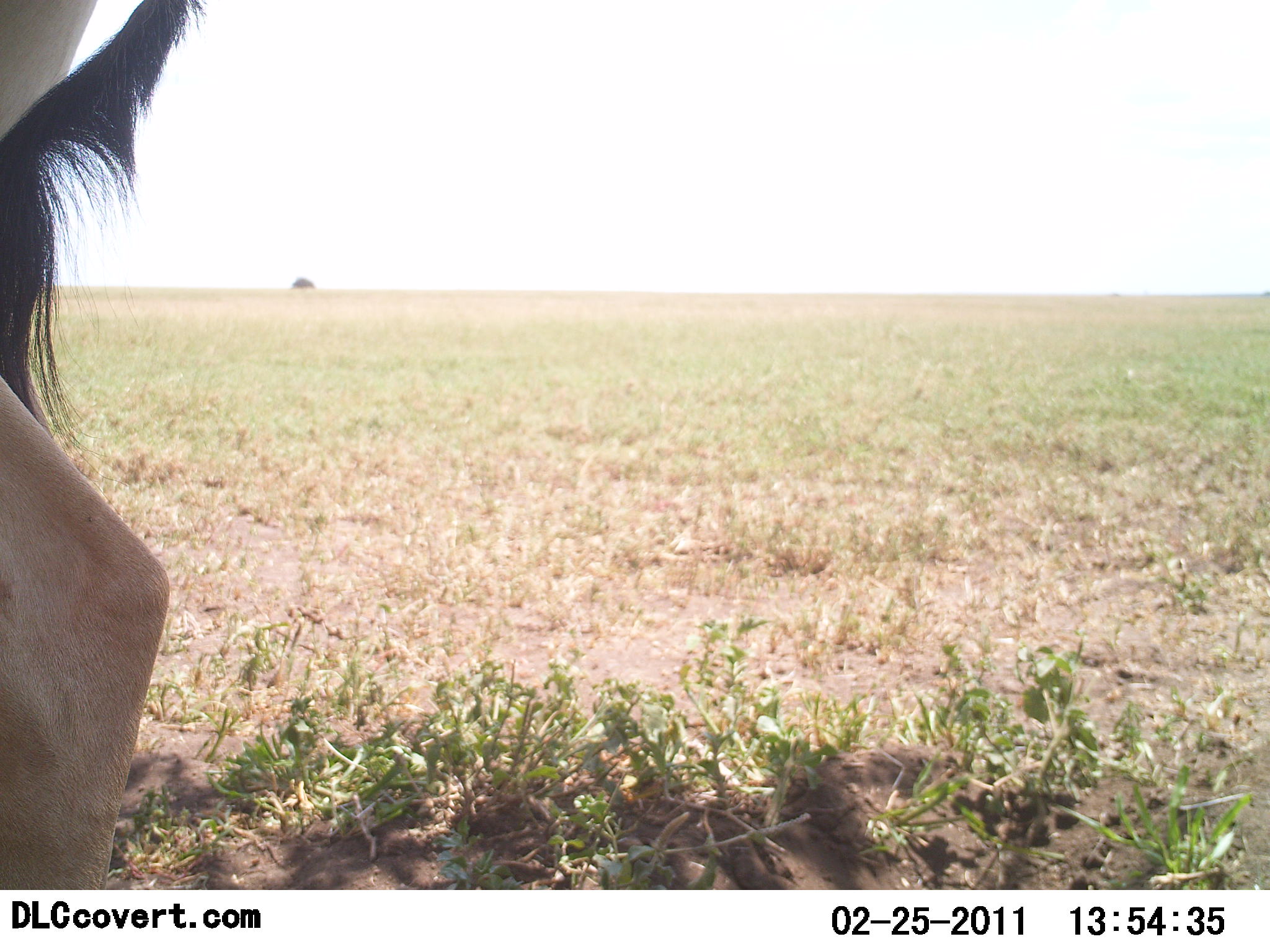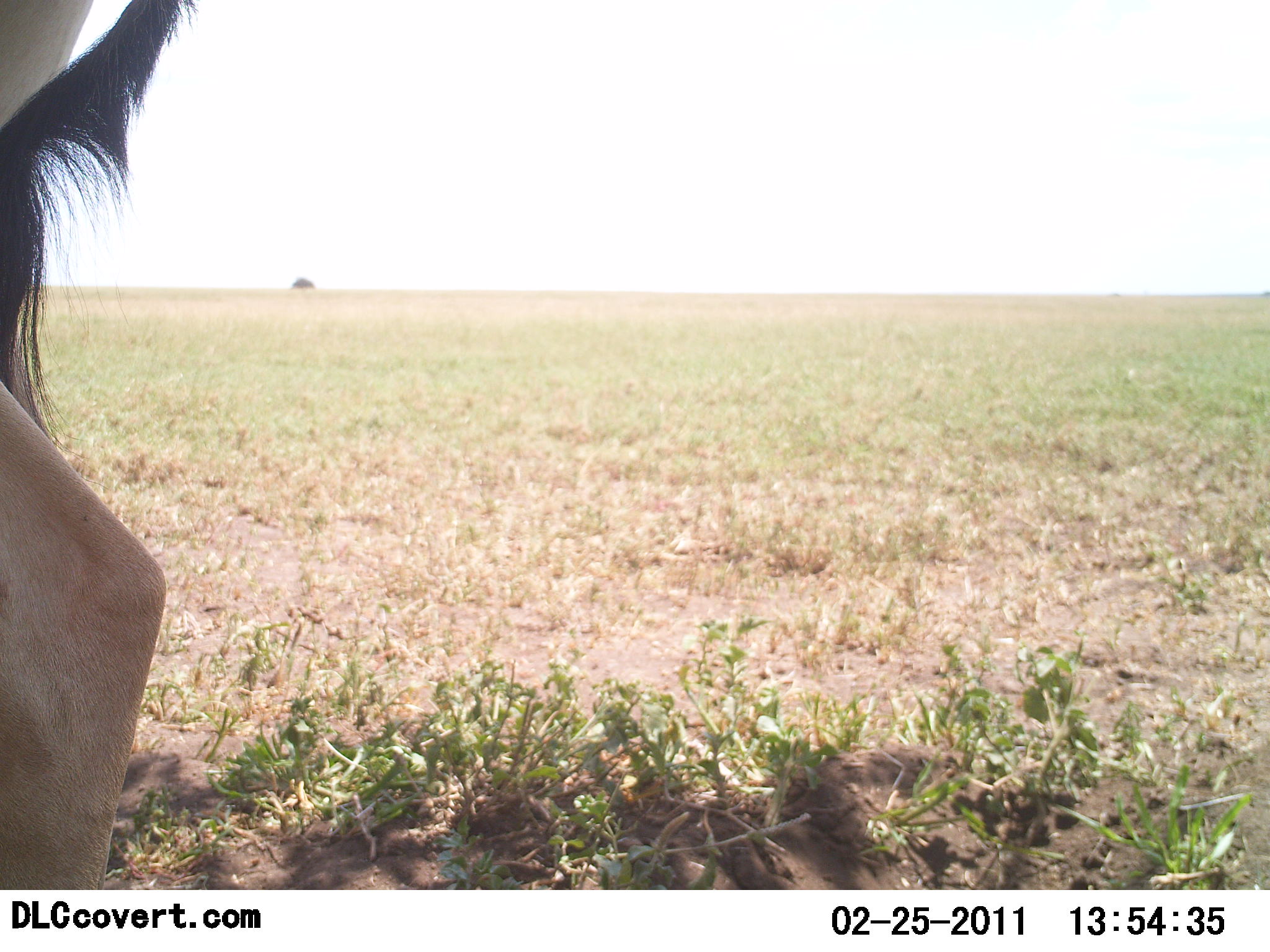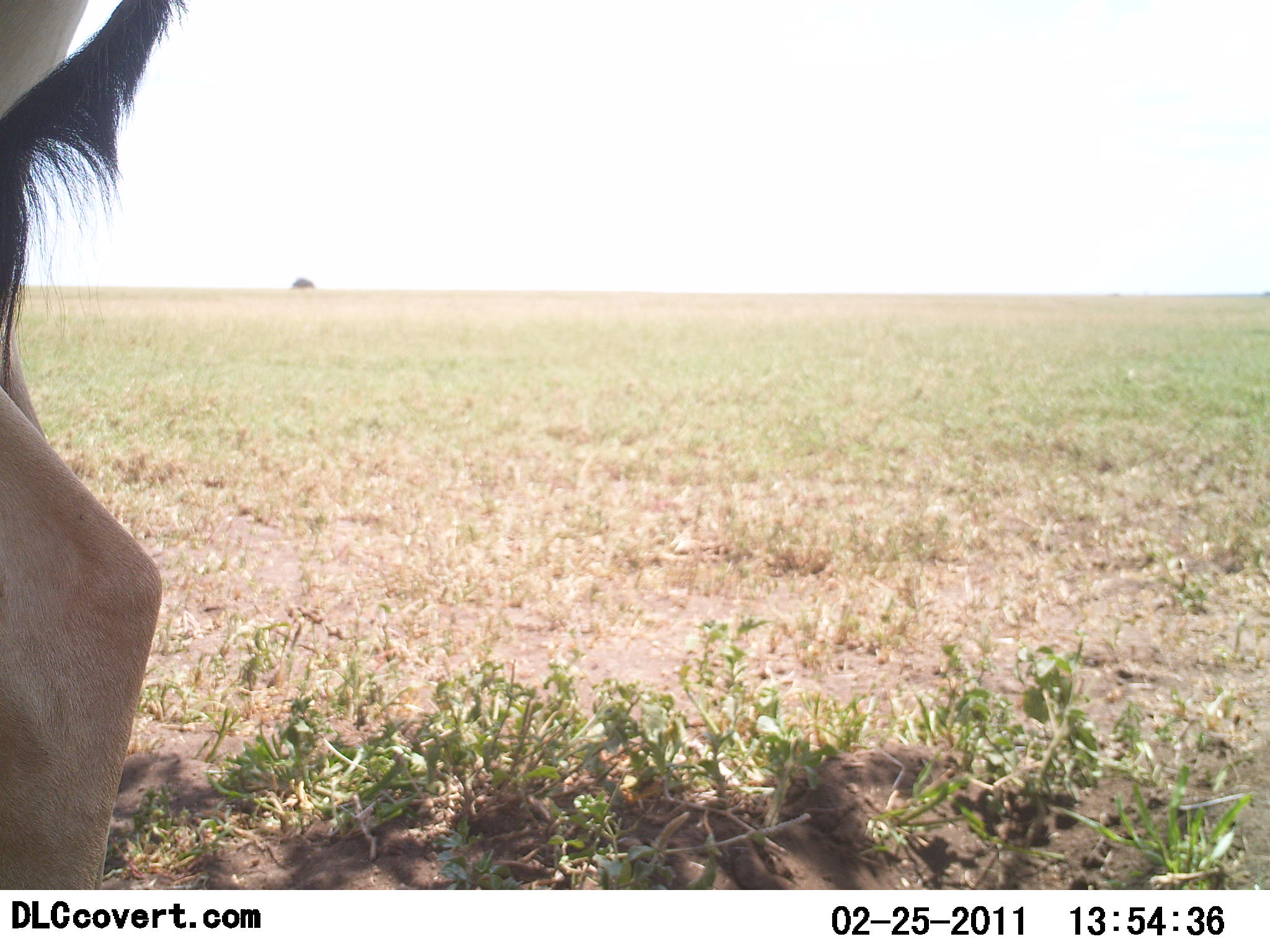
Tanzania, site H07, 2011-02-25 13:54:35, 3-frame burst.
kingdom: Animalia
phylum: Chordata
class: Mammalia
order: Artiodactyla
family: Bovidae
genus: Alcelaphus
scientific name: Alcelaphus buselaphus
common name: hartebeest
Hartebeest (Alcelaphus buselaphus), count 1. Behavior (volunteer vote fractions): standing 100%, resting 0%, moving 0%, interacting 0%. Young present (vote fraction): 0%. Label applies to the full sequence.